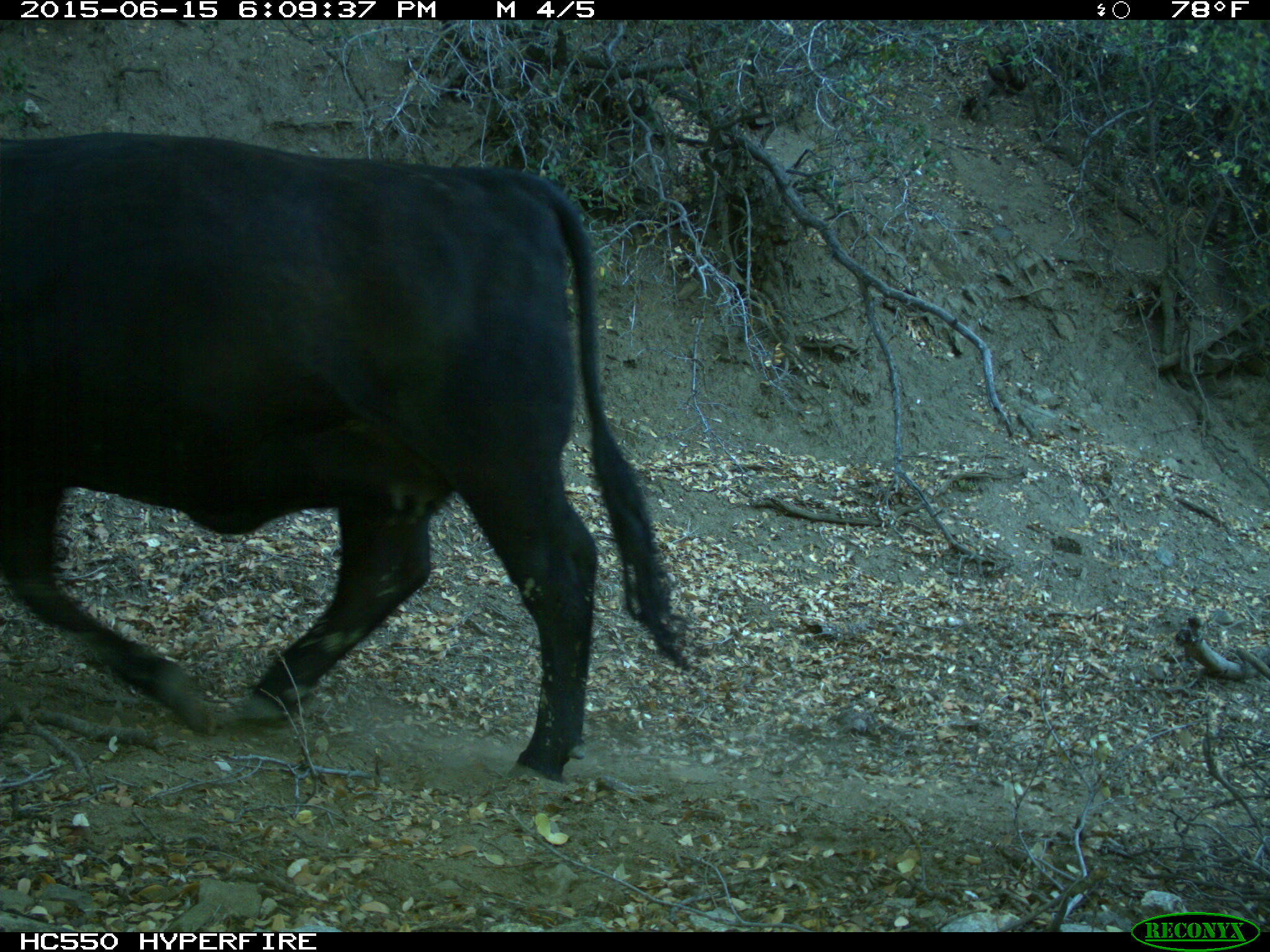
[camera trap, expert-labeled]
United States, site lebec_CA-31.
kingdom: Animalia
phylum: Chordata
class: Mammalia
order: Artiodactyla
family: Bovidae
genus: Bos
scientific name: Bos taurus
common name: domestic cow